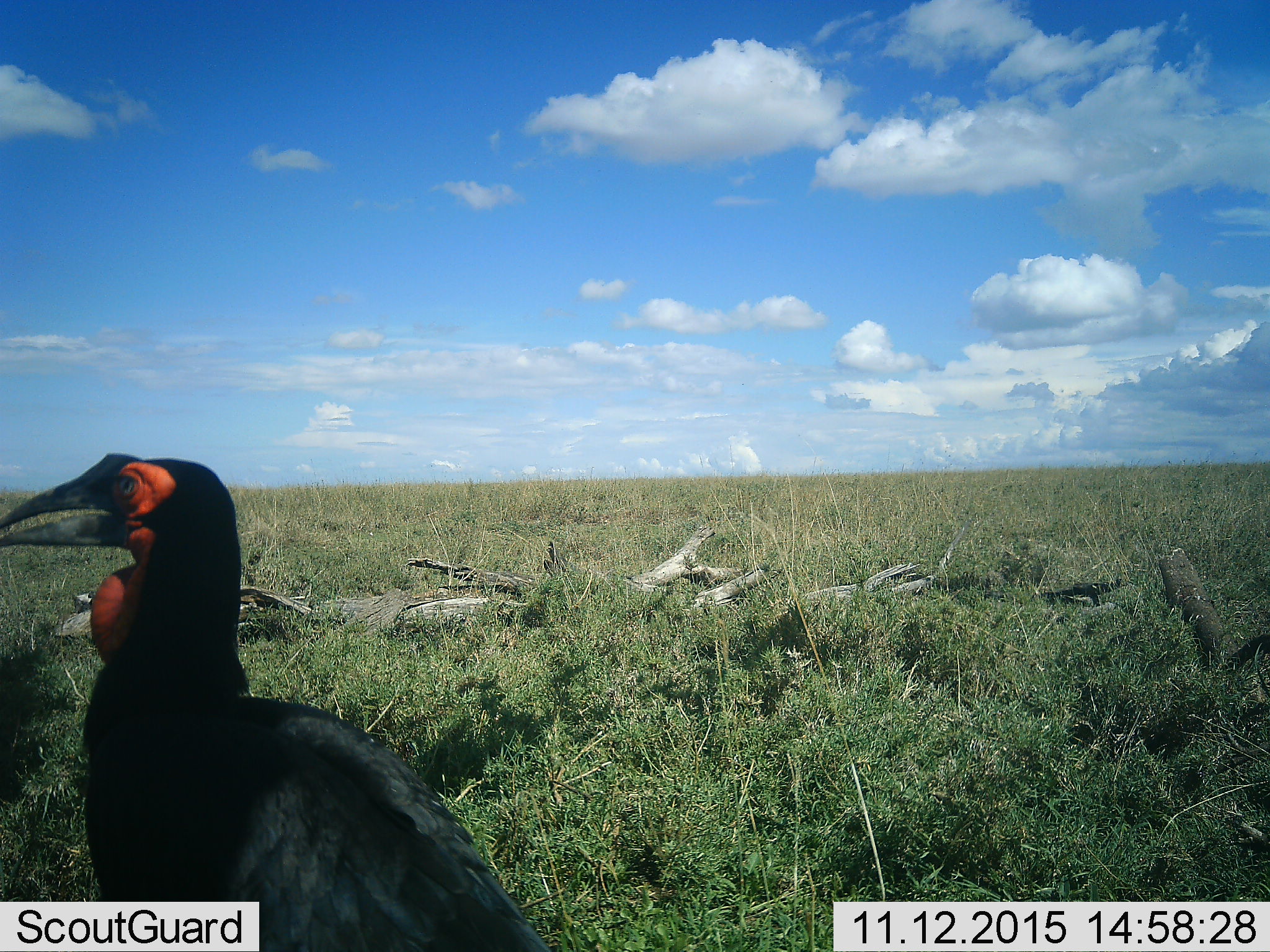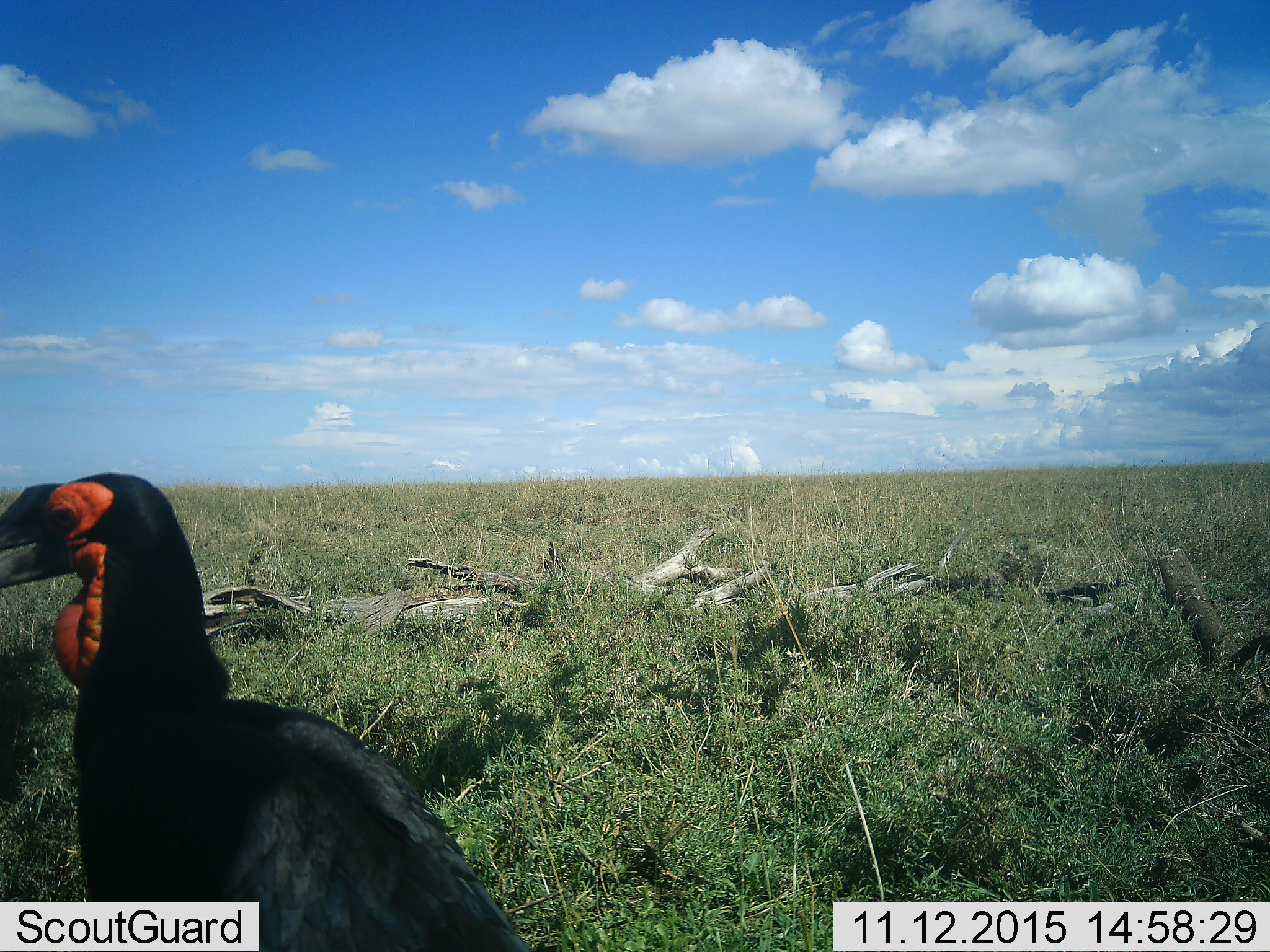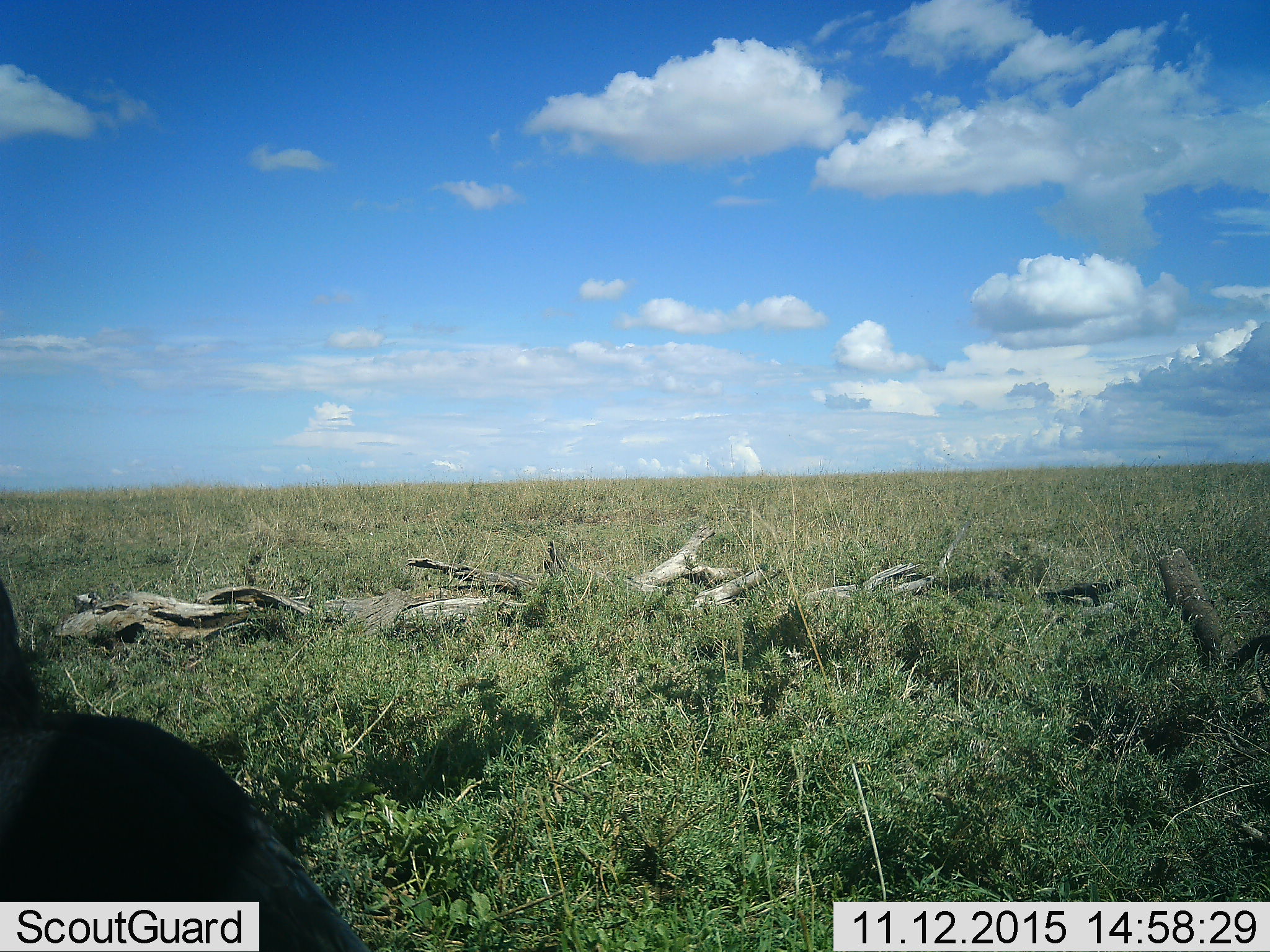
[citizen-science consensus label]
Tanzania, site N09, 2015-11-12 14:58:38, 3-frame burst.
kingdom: Animalia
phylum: Chordata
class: Aves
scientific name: Aves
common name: bird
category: otherbird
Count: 1.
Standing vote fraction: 88%.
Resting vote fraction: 0%.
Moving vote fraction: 25%.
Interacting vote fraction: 0%.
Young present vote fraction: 0%.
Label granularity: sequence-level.